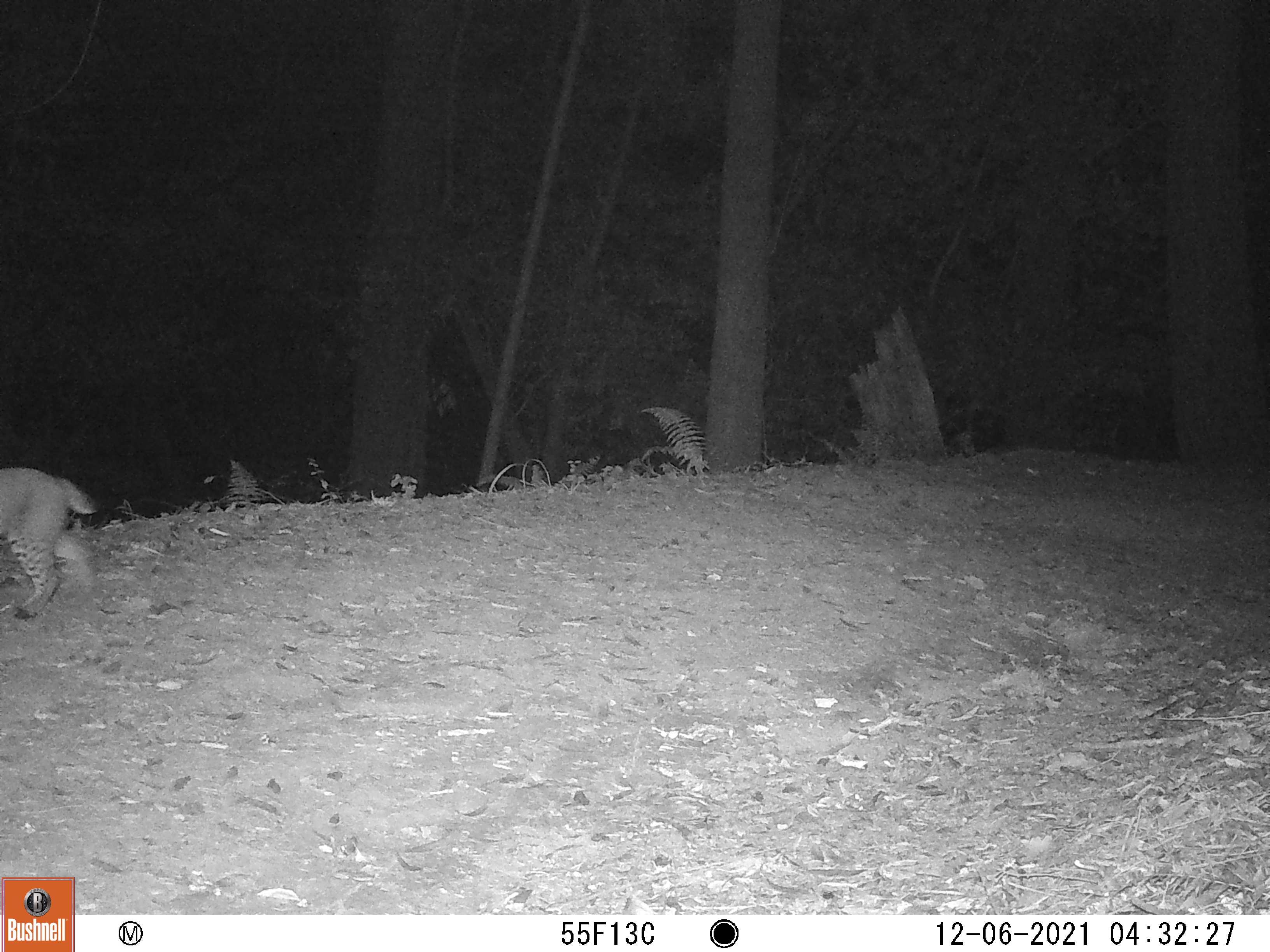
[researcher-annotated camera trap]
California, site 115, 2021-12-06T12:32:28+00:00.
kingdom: Animalia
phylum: Chordata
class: Mammalia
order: Carnivora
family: Felidae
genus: Lynx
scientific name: Lynx rufus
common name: bobcat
Bobcat (Lynx rufus).